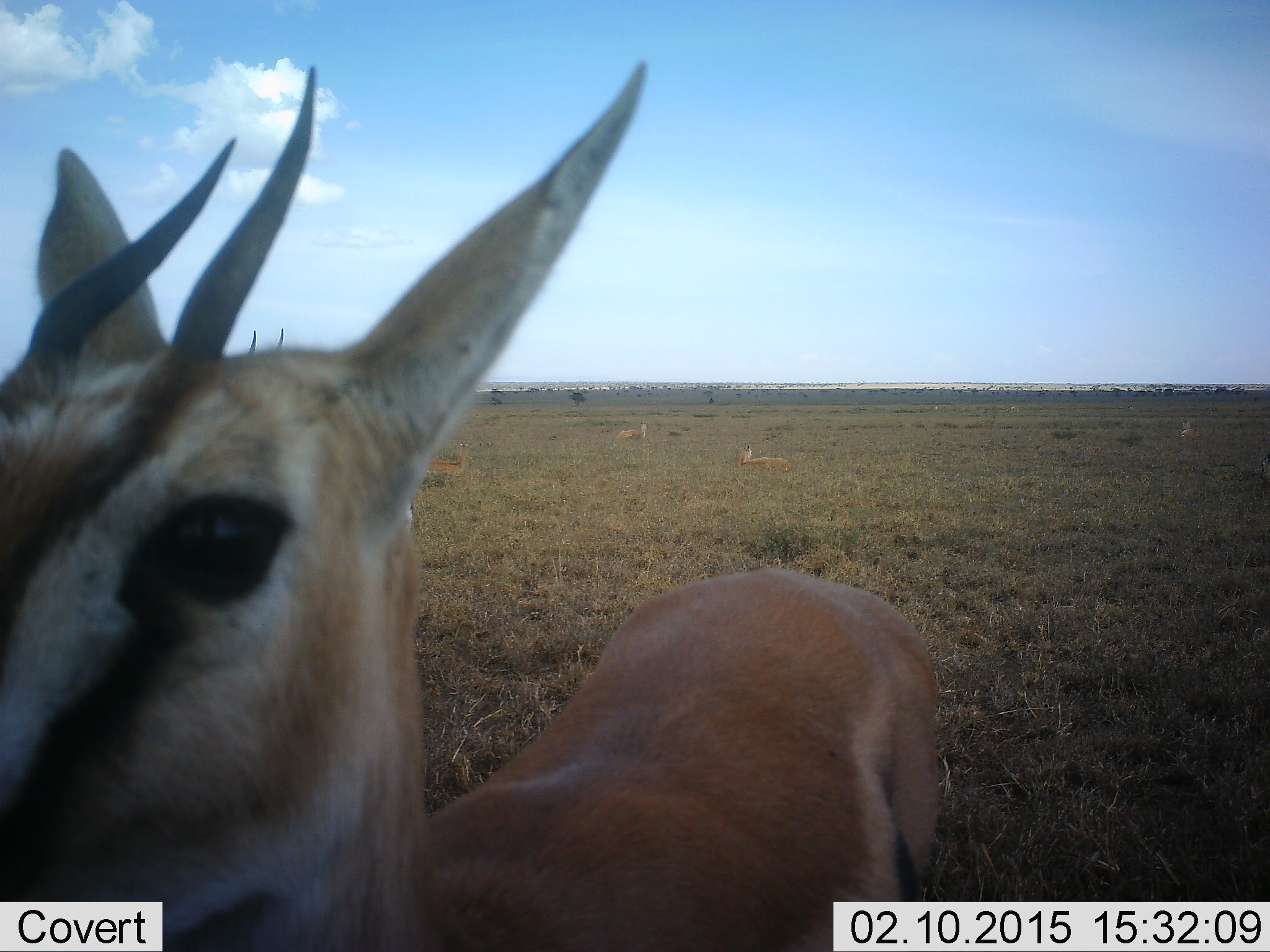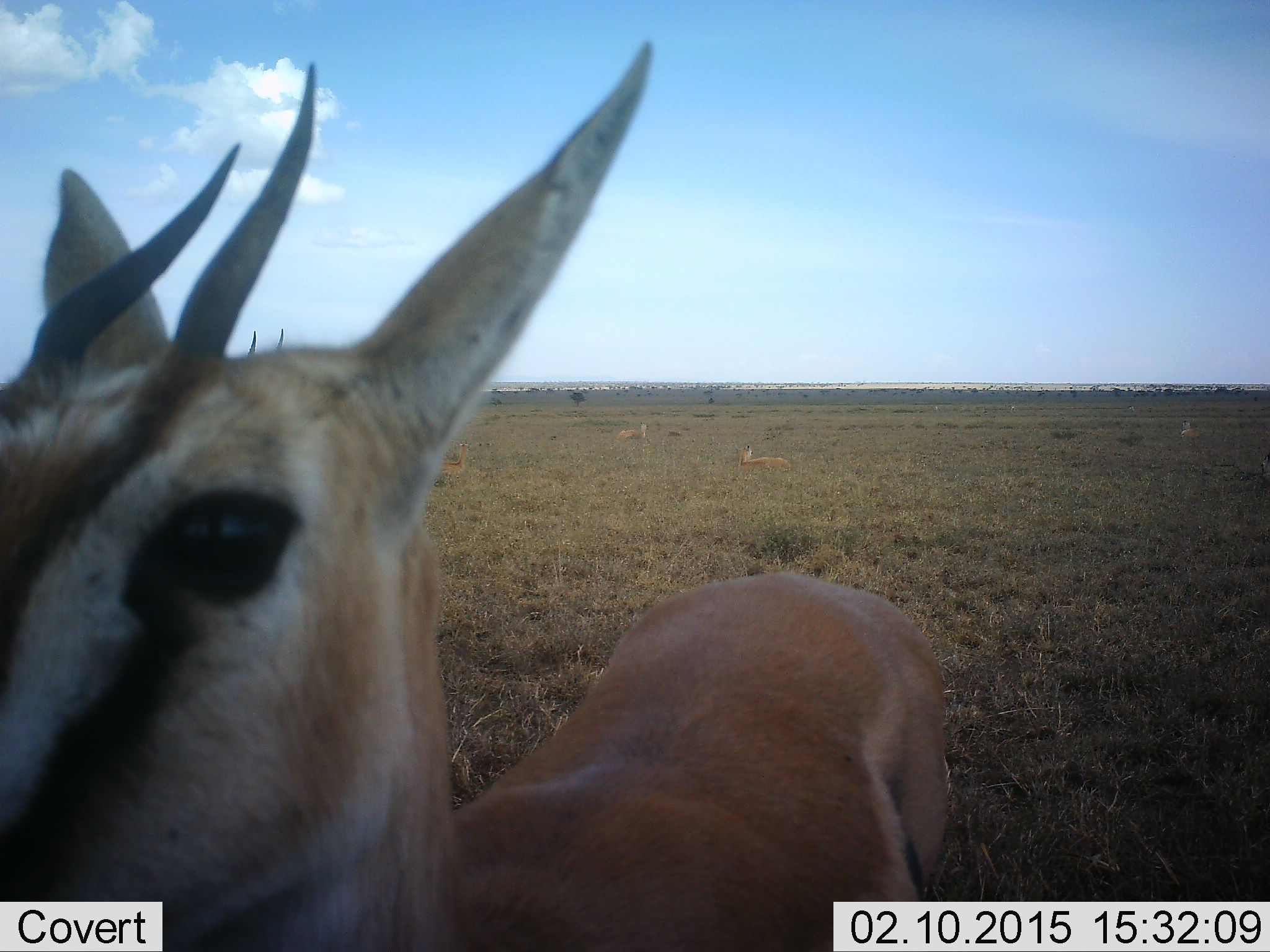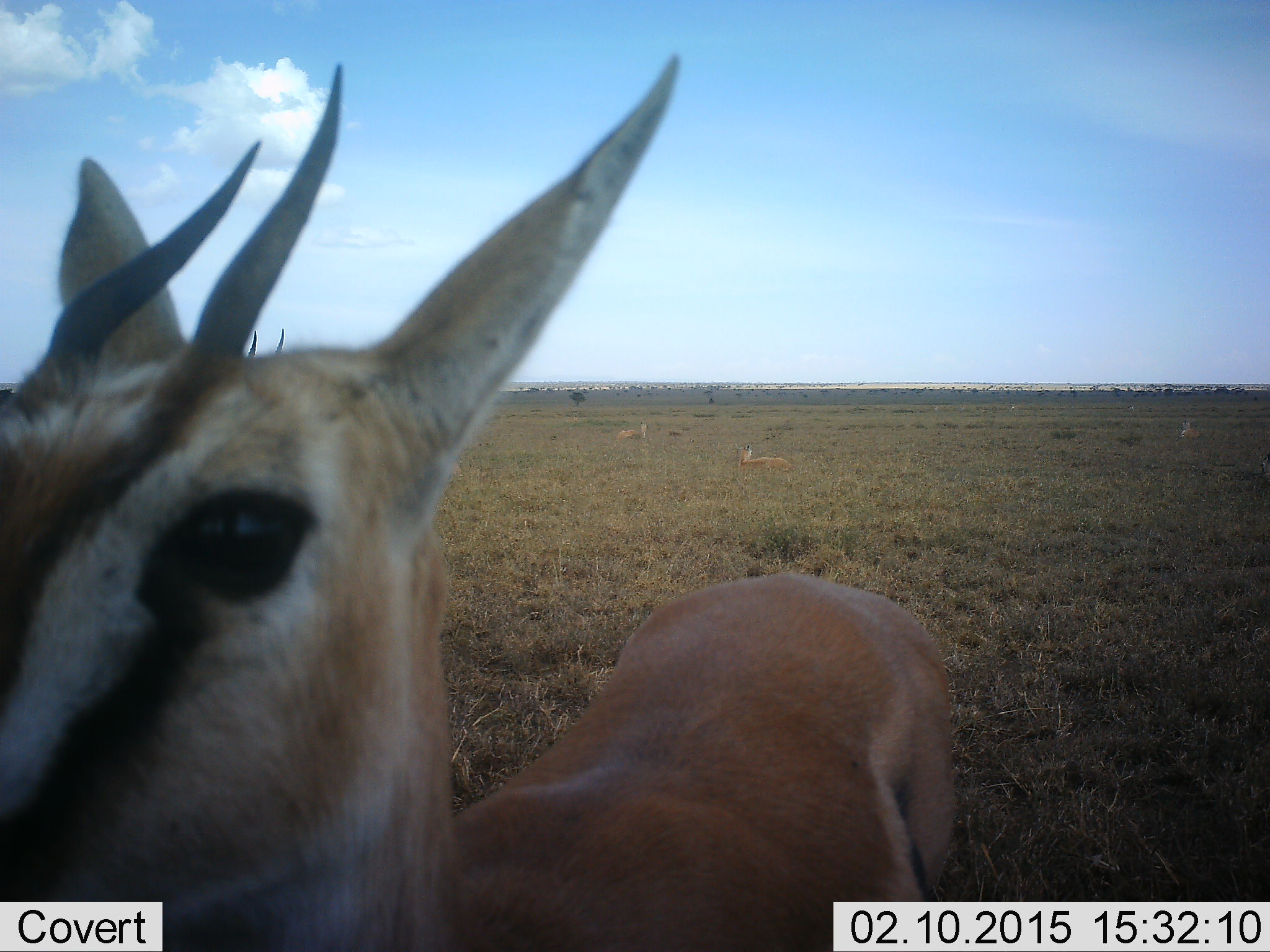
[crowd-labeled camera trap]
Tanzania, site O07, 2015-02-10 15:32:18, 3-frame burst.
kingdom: Animalia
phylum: Chordata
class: Mammalia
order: Artiodactyla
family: Bovidae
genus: Eudorcas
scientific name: Eudorcas thomsonii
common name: thomson's gazelle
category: gazellethomsons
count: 2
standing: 100%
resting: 30%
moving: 0%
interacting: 10%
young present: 0%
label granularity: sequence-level